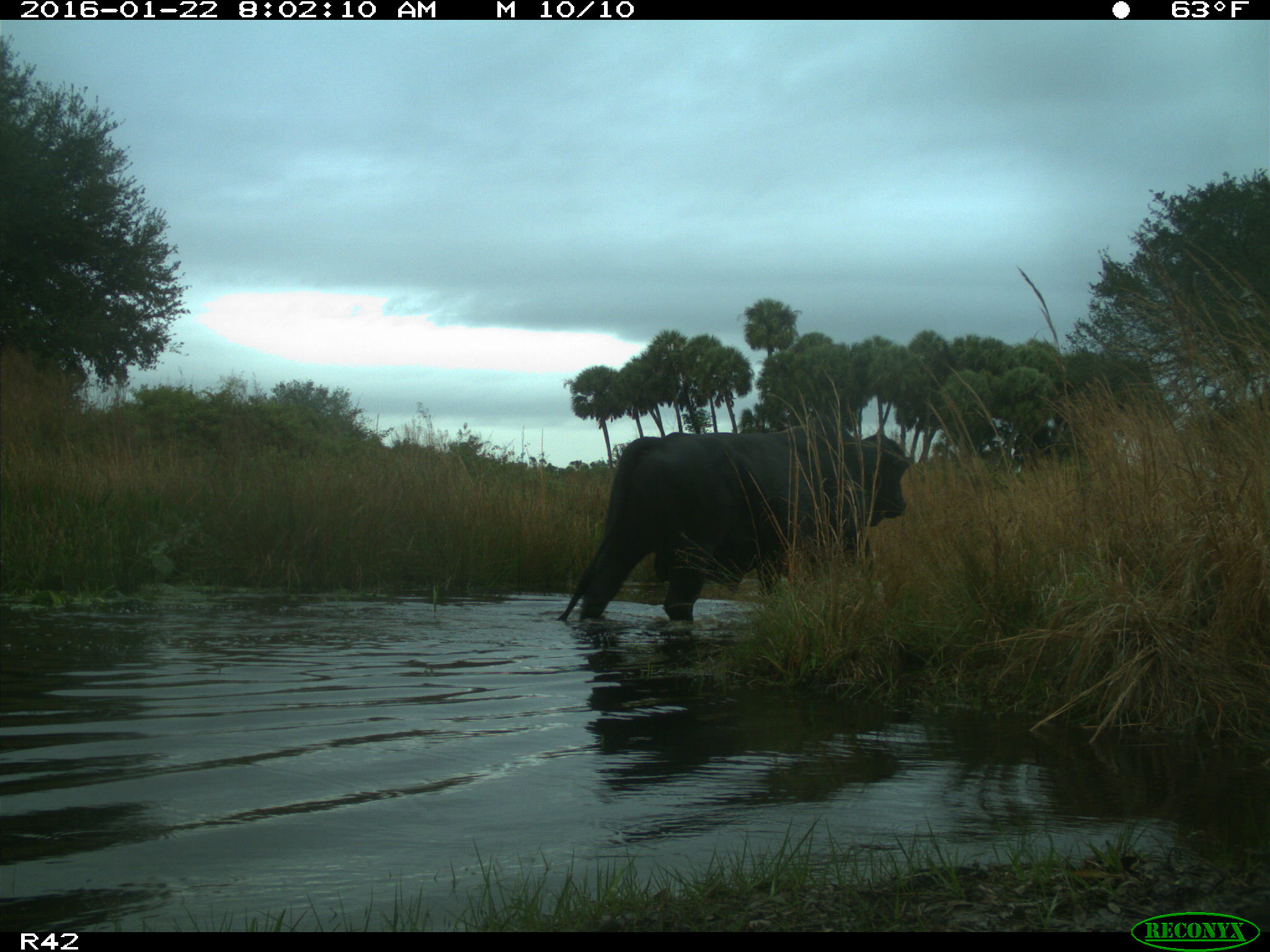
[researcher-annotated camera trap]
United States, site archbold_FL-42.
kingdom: Animalia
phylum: Chordata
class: Mammalia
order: Artiodactyla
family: Bovidae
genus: Bos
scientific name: Bos taurus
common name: domestic cow